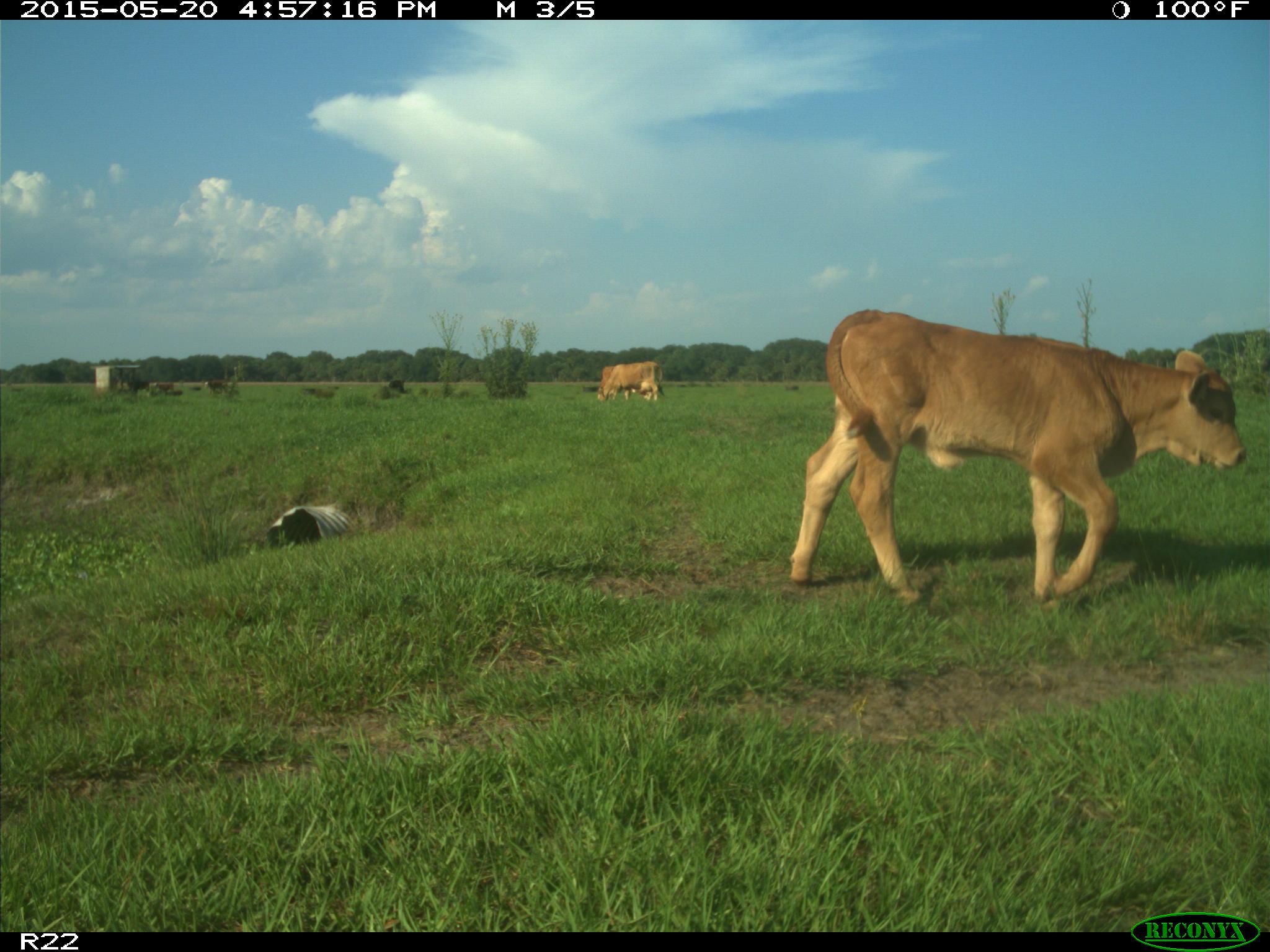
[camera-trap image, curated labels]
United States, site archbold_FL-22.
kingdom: Animalia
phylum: Chordata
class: Mammalia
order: Artiodactyla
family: Bovidae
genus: Bos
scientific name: Bos taurus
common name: domestic cow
Bos taurus (domestic cow).